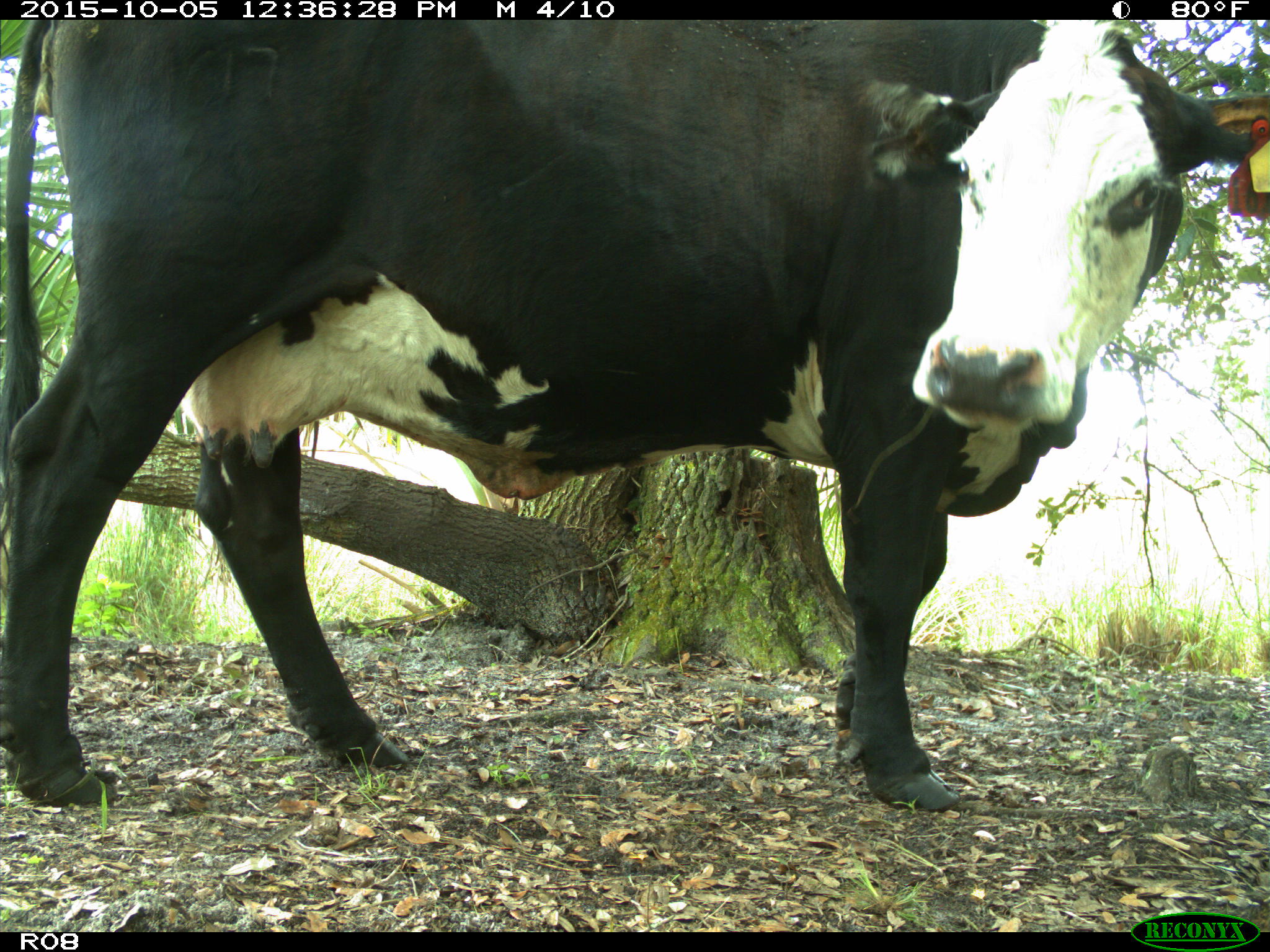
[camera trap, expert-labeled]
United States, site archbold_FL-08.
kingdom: Animalia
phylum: Chordata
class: Mammalia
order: Artiodactyla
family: Bovidae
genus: Bos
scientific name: Bos taurus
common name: domestic cow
Bos taurus (domestic cow).